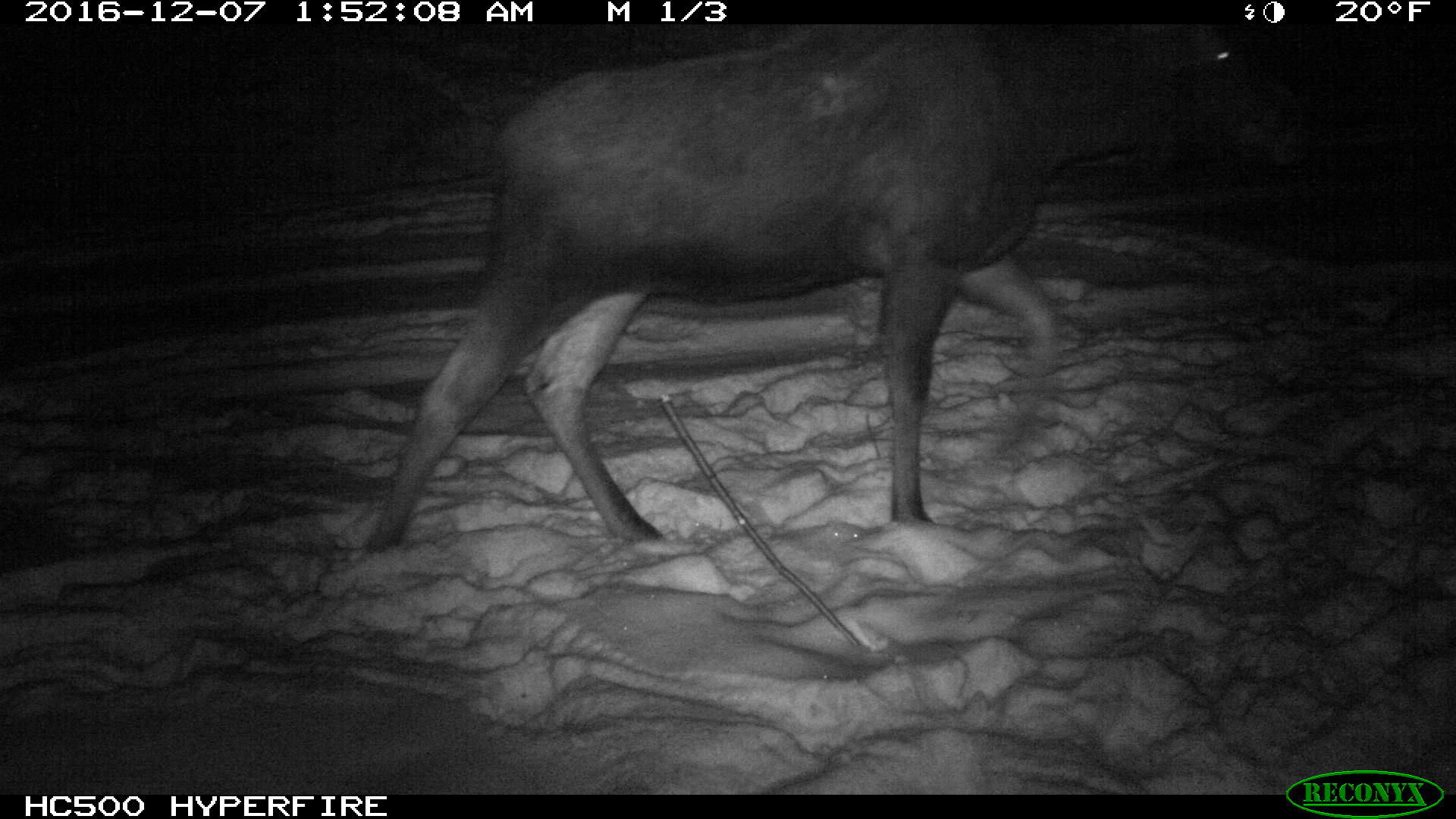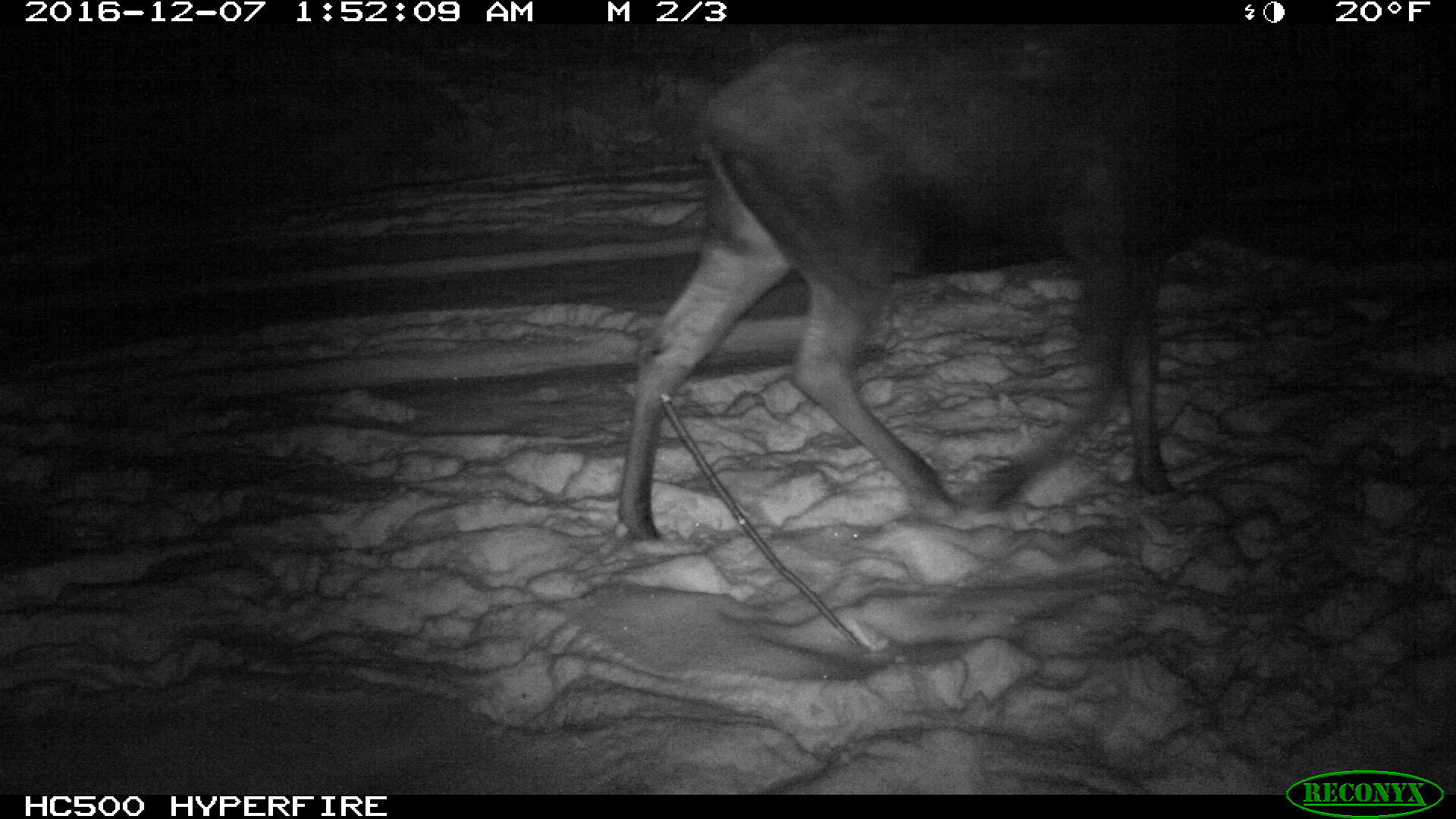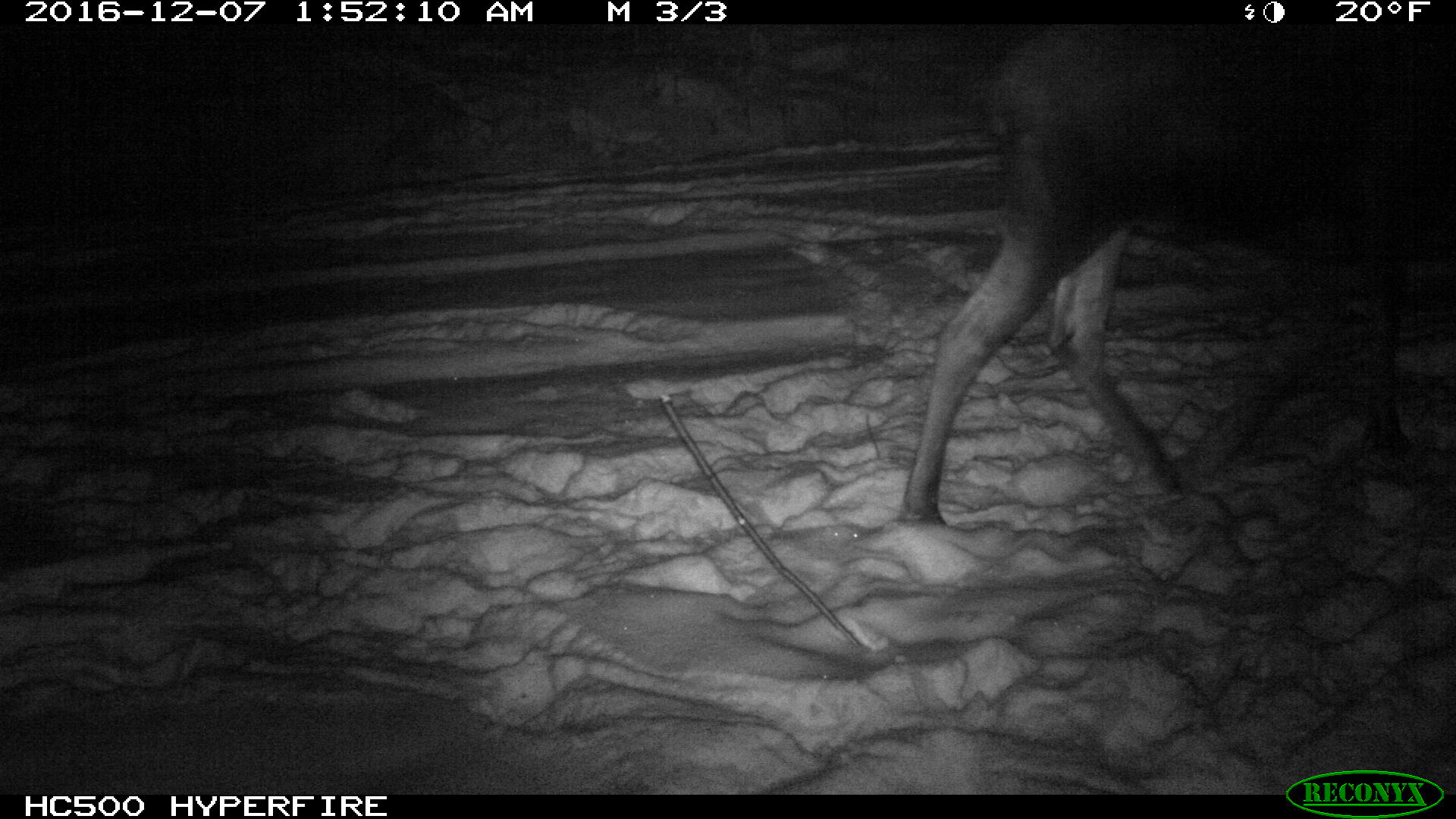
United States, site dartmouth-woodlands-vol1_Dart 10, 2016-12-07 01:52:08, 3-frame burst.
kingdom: Animalia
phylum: Chordata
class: Mammalia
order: Artiodactyla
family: Cervidae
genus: Alces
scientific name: Alces alces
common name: moose